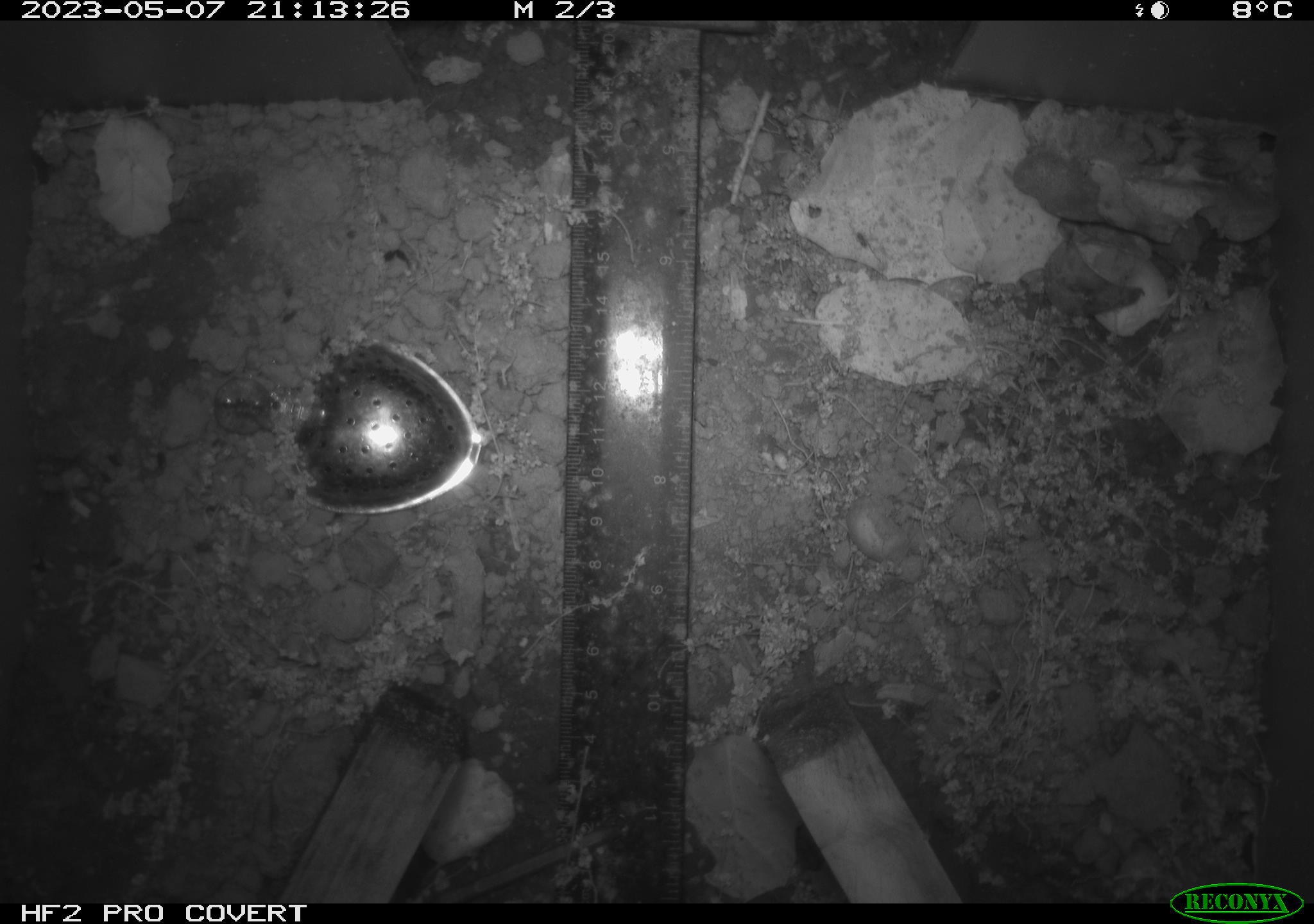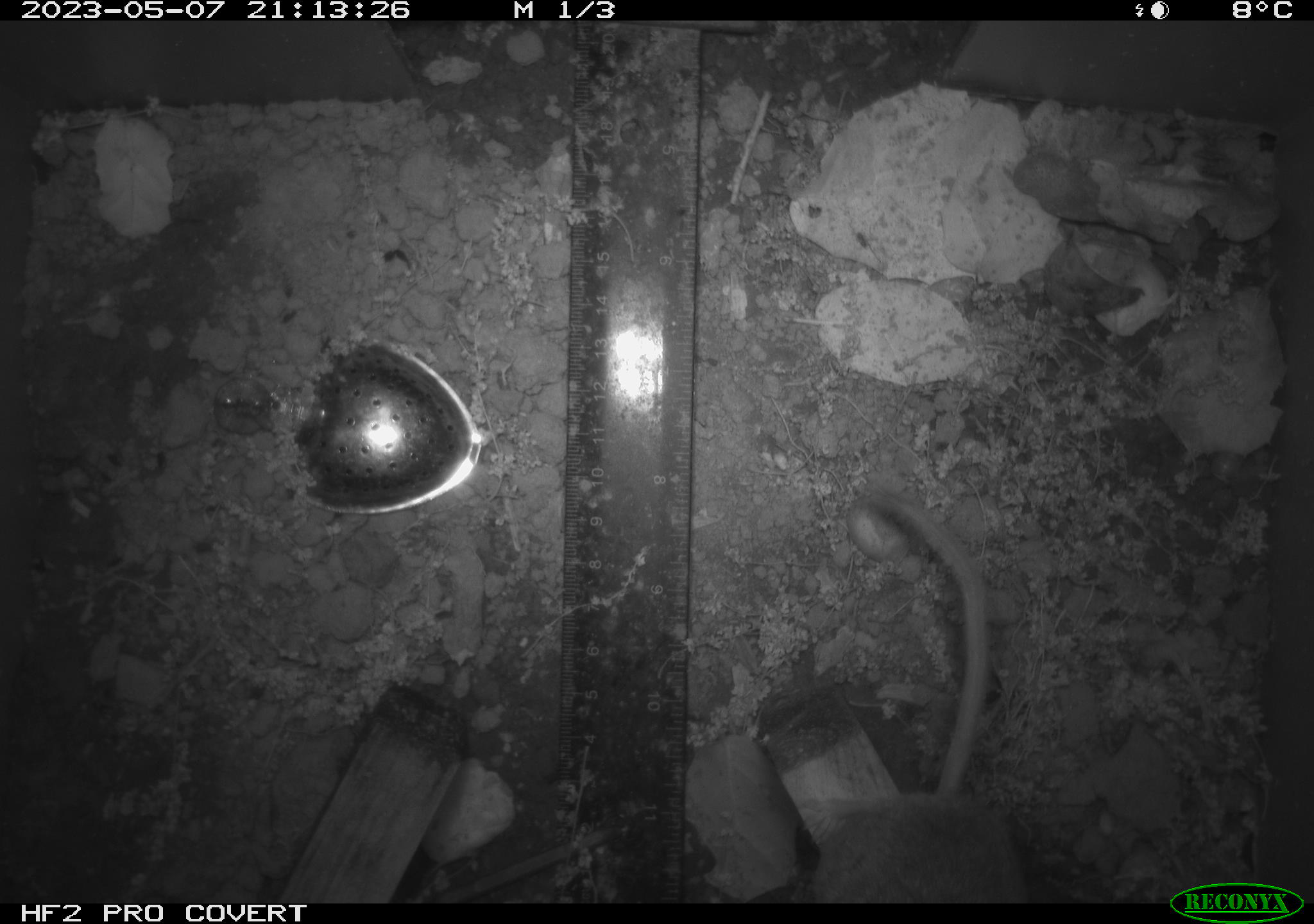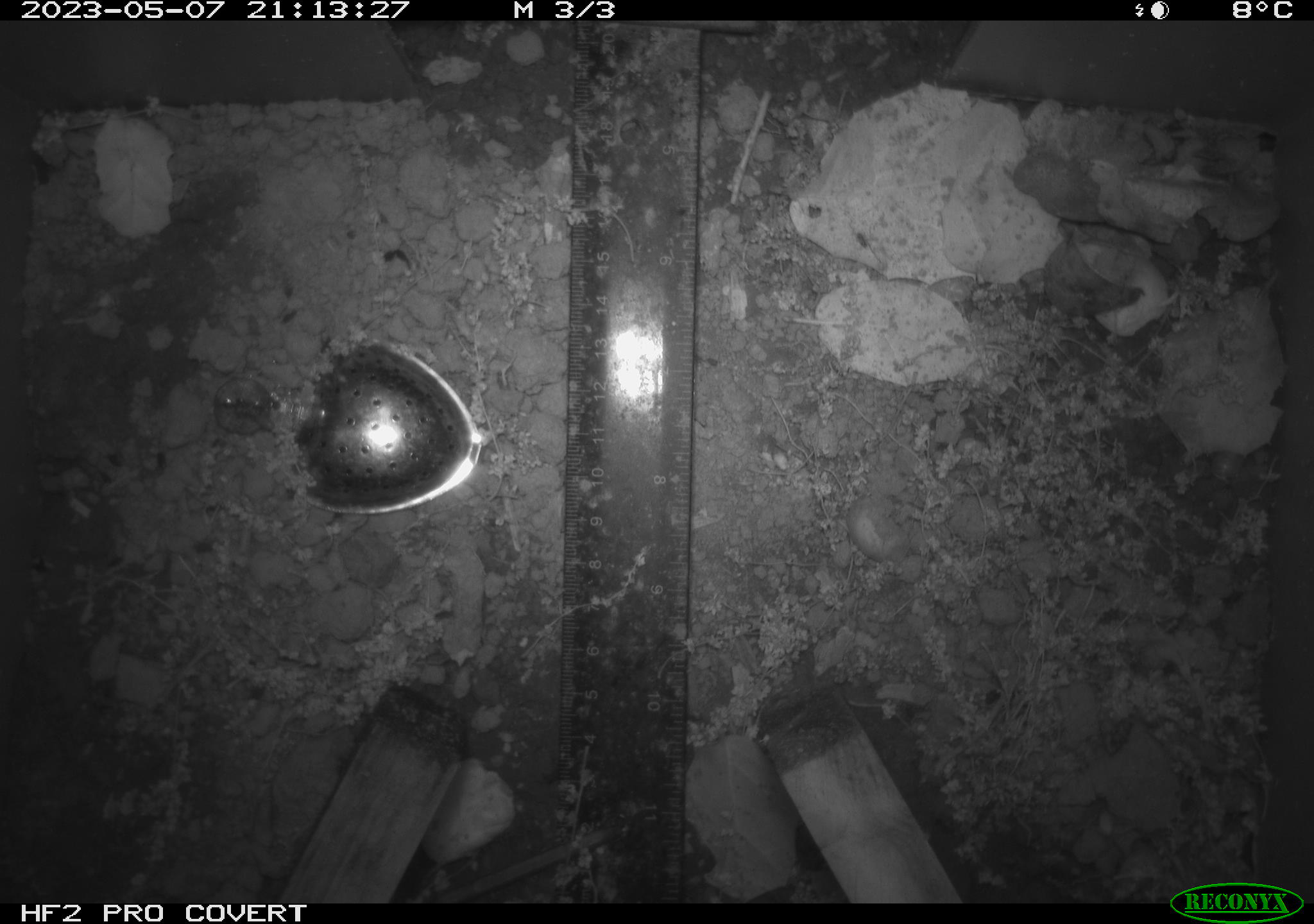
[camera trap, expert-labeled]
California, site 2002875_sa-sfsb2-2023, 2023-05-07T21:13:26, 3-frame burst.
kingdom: Animalia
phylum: Chordata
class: Mammalia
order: Rodentia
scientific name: Rodentia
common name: mouse species